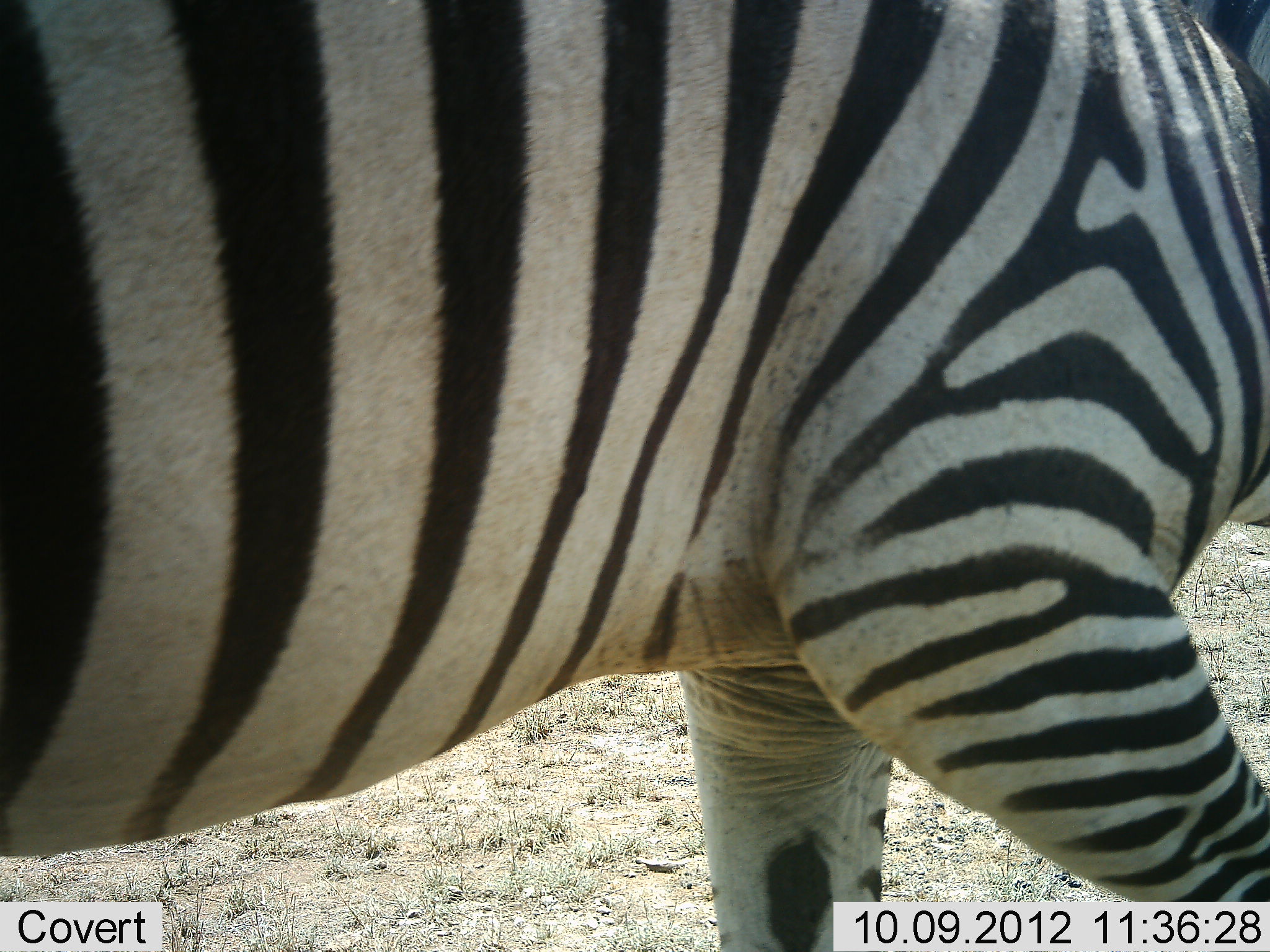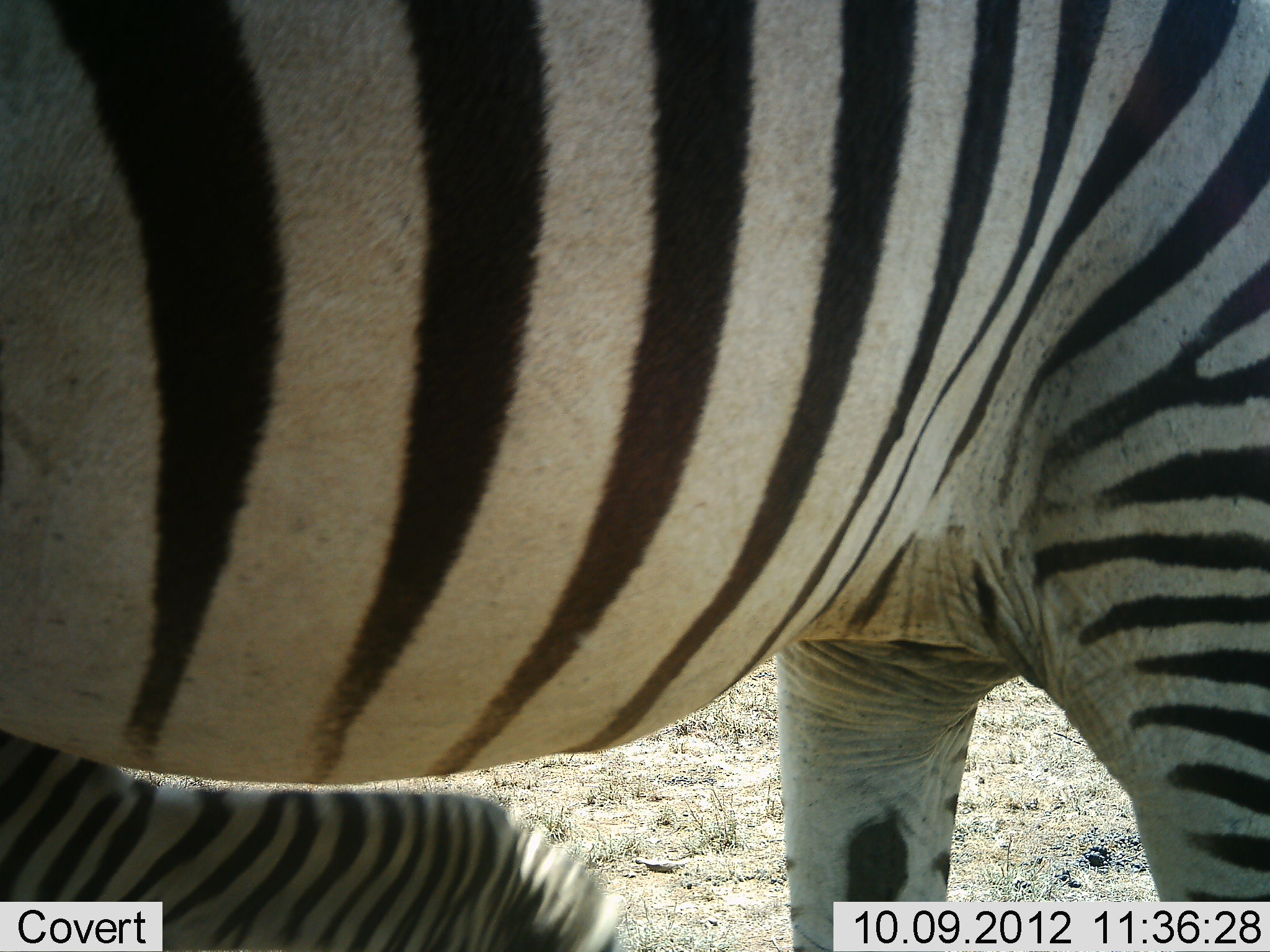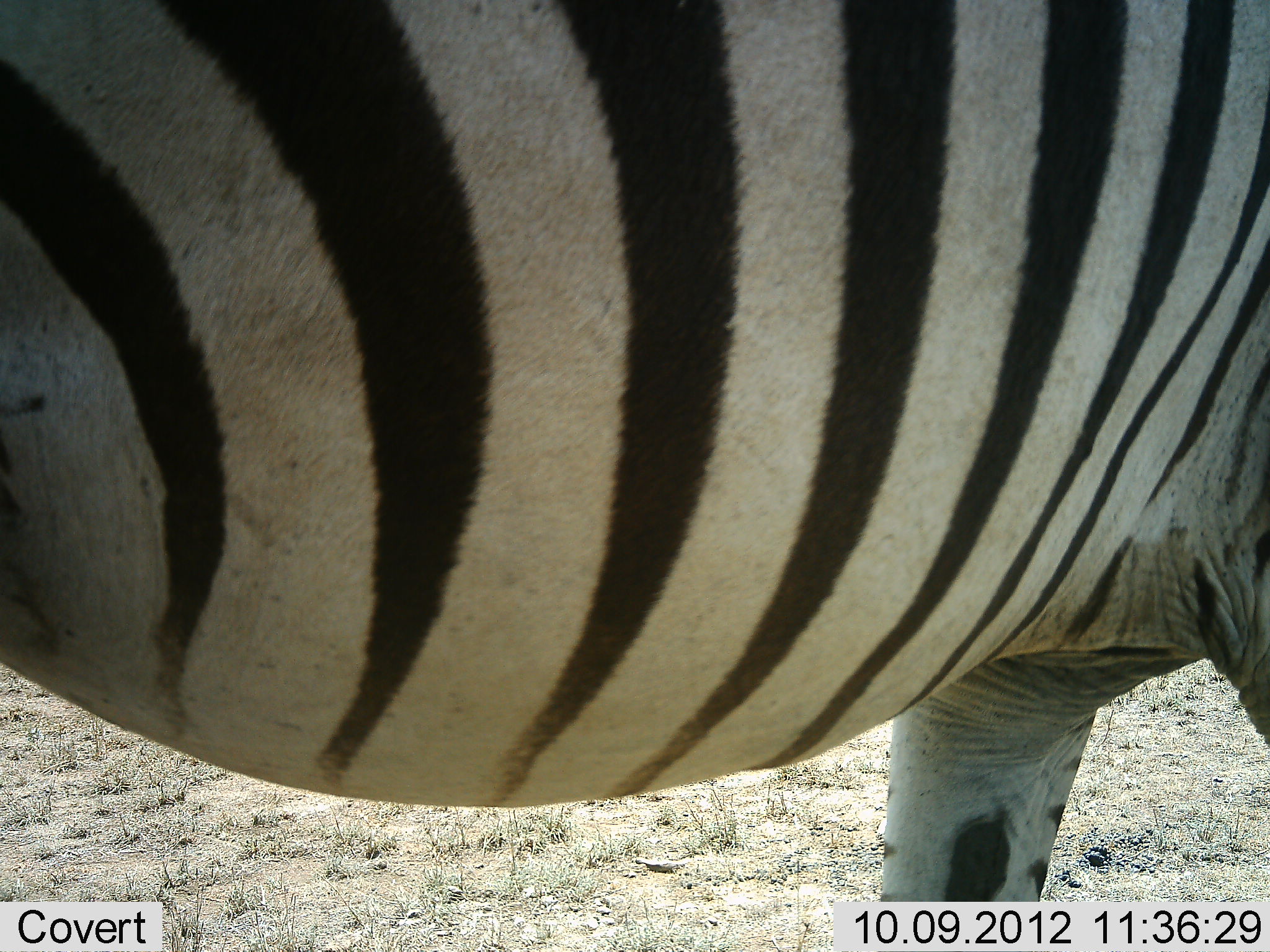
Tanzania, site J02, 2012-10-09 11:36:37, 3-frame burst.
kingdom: Animalia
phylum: Chordata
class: Mammalia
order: Perissodactyla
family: Equidae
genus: Equus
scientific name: Equus quagga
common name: plains zebra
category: zebra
Zebra (plains zebra) (Equus quagga), count 1. Behavior (volunteer vote fractions): standing 60%, resting 0%, moving 60%, interacting 0%. Young present (vote fraction): 20%. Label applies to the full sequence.